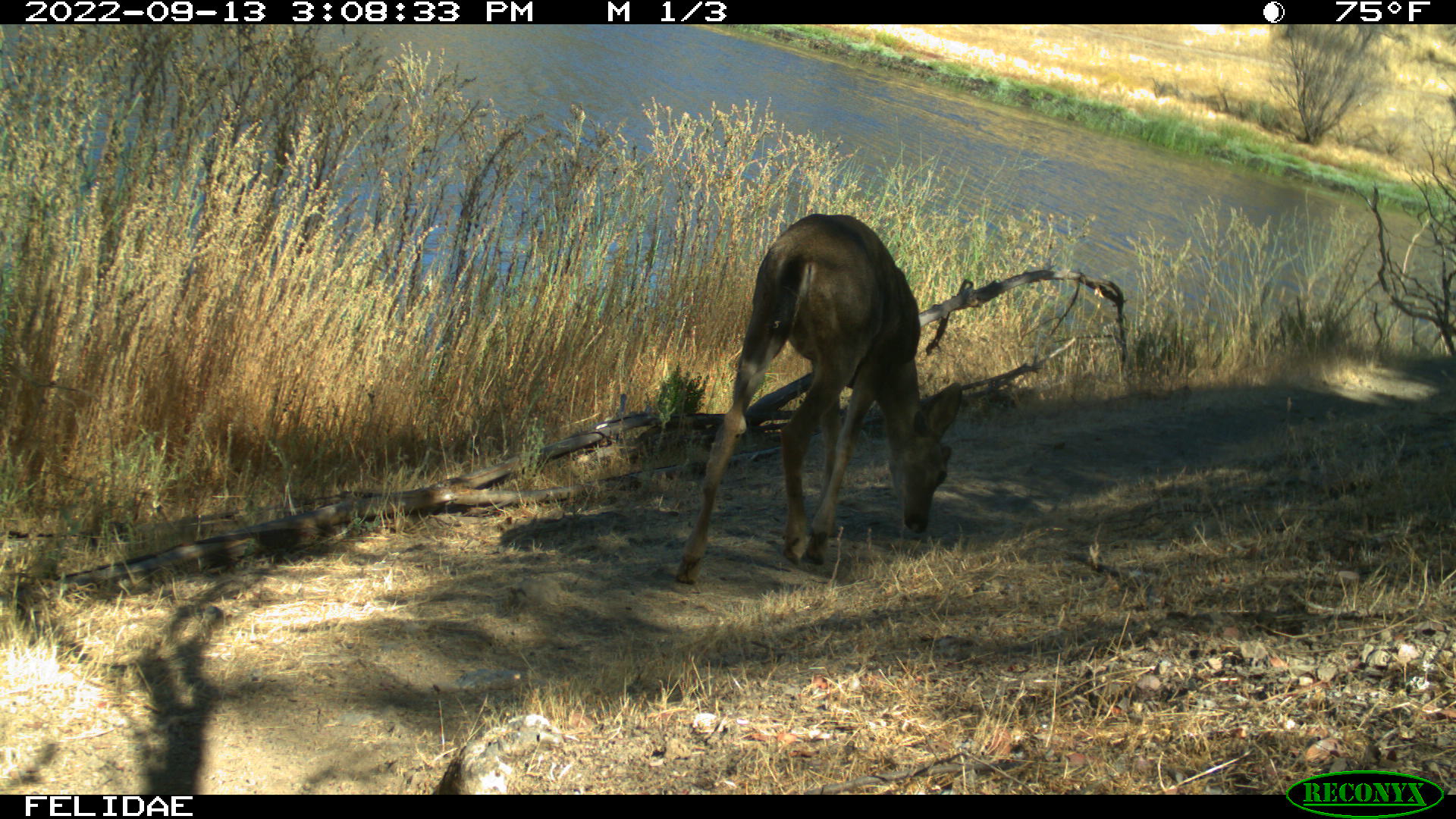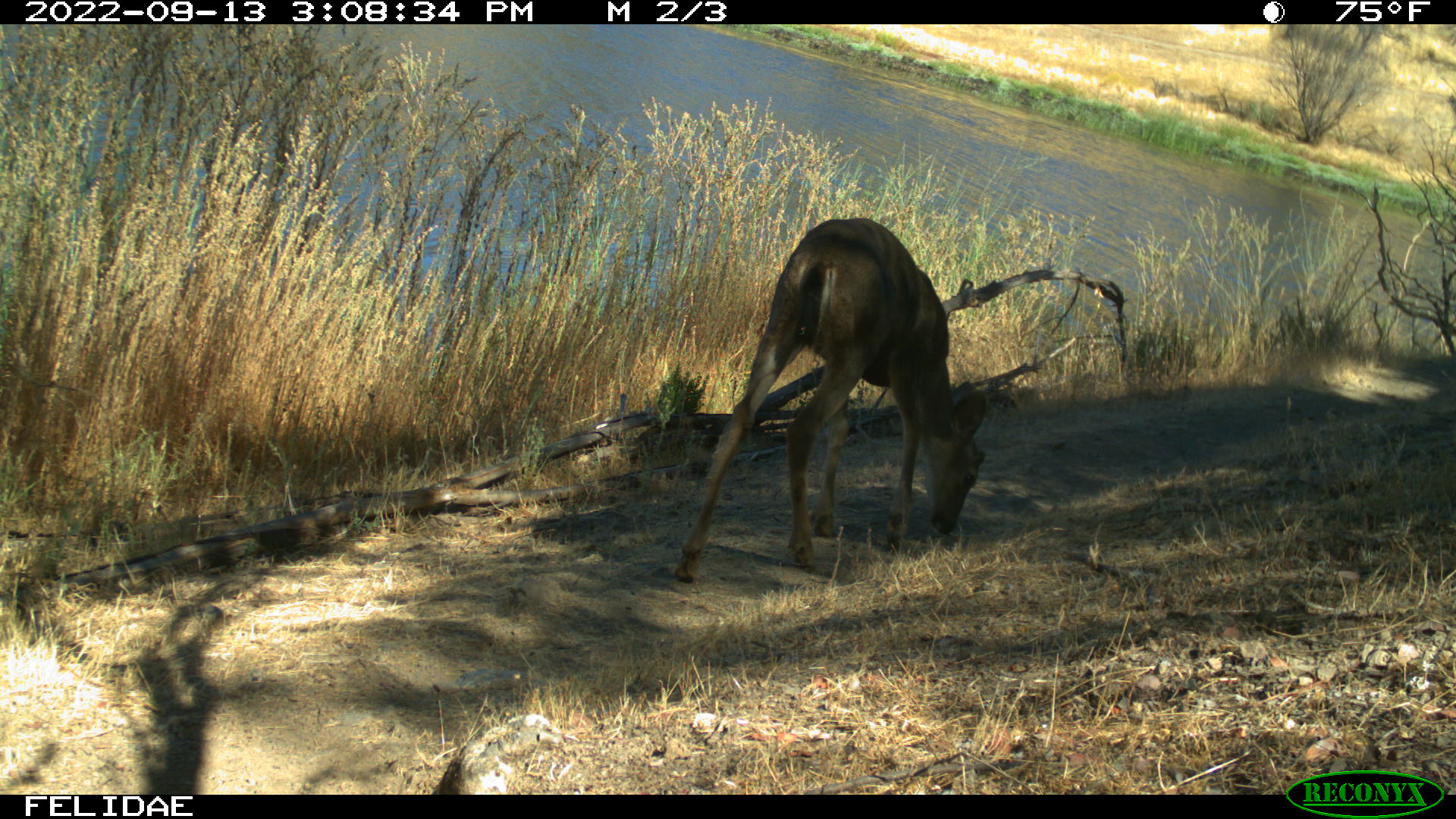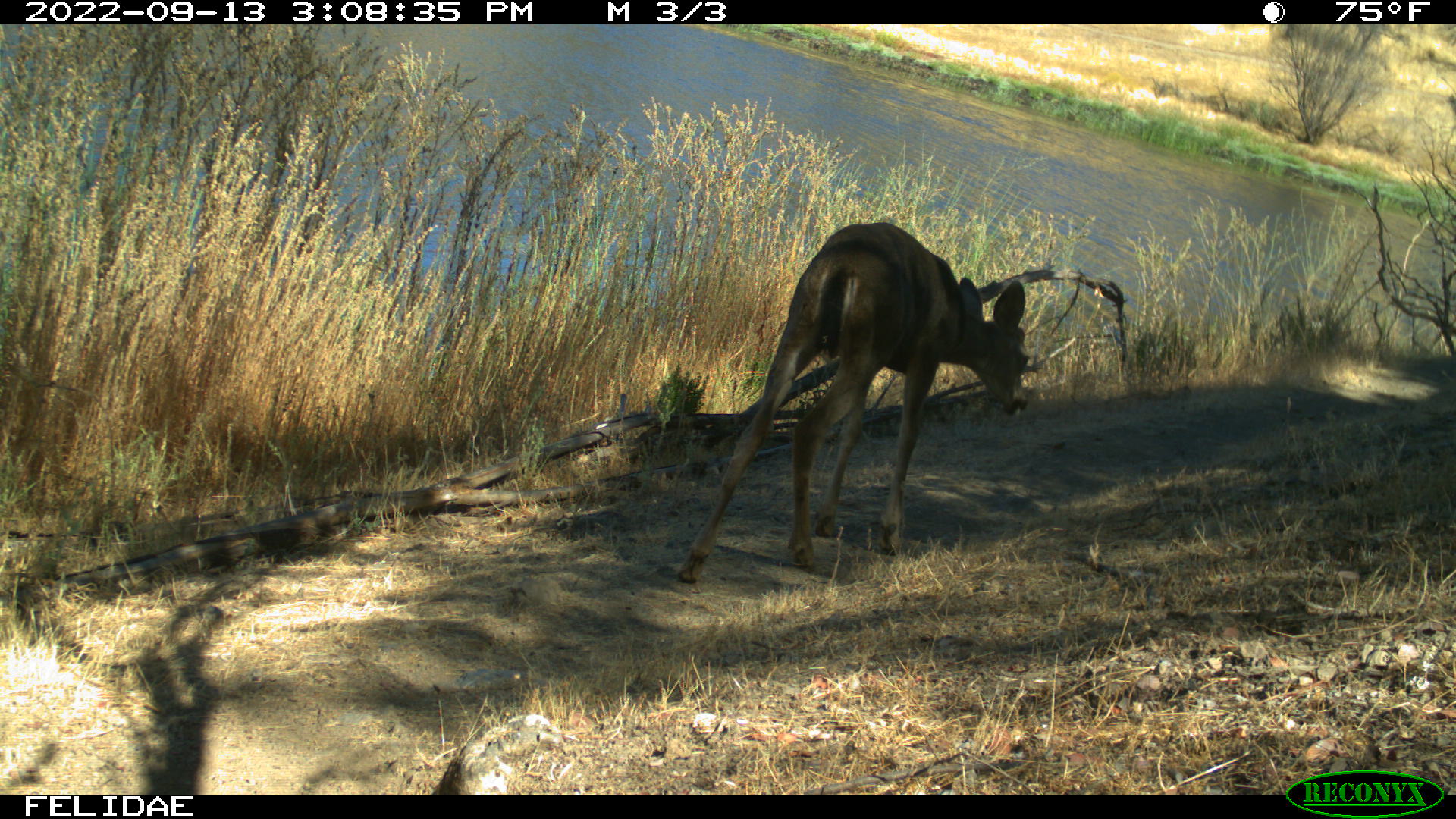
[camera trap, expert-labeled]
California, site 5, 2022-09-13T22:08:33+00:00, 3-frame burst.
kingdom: Animalia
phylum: Chordata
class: Mammalia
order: Artiodactyla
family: Cervidae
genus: Odocoileus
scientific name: Odocoileus hemionus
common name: mule deer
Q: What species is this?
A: Mule deer (Odocoileus hemionus).